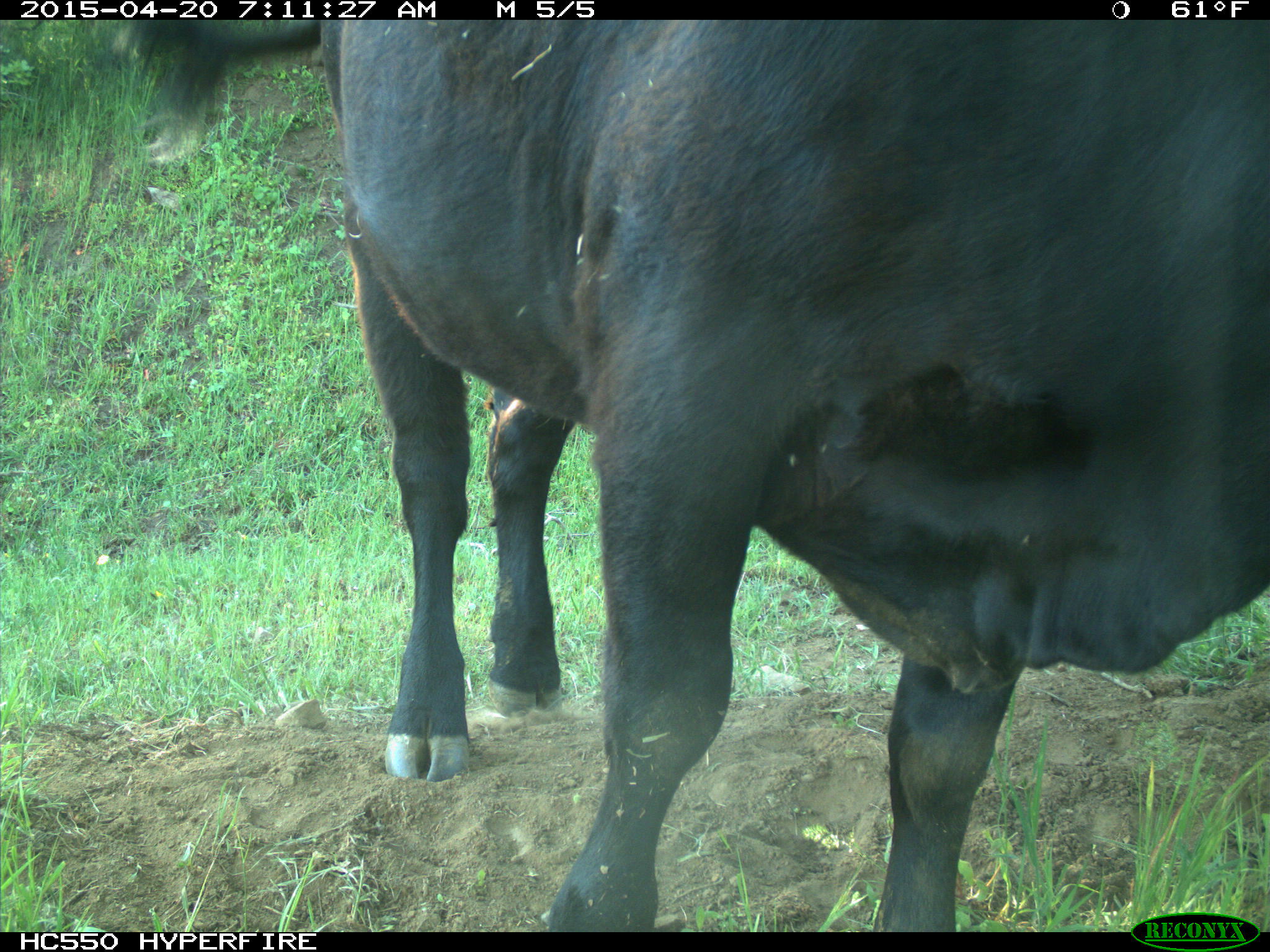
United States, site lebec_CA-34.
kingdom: Animalia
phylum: Chordata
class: Mammalia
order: Artiodactyla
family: Bovidae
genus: Bos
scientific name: Bos taurus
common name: domestic cow